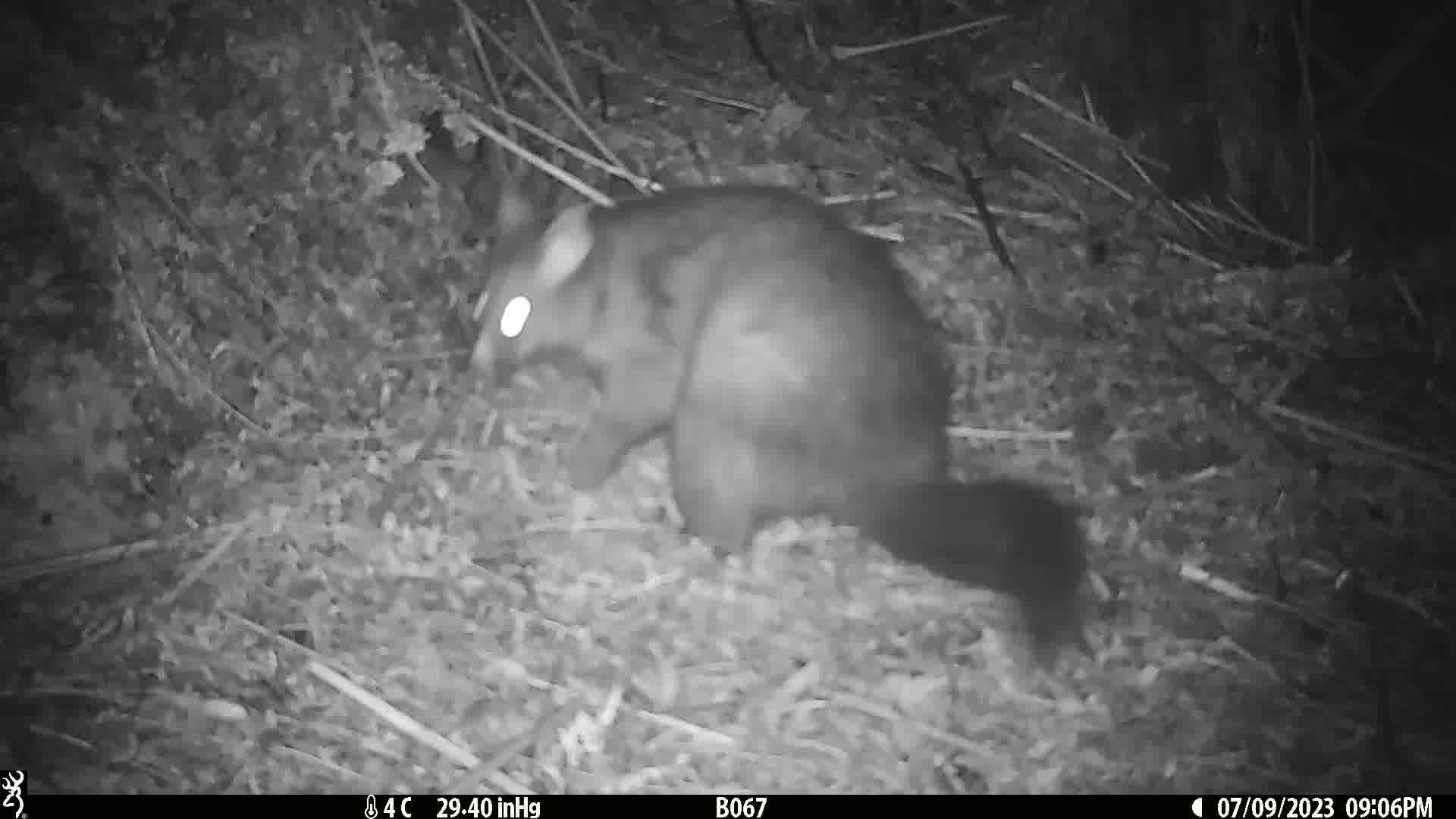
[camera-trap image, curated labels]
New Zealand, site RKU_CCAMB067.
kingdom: Animalia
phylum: Chordata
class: Mammalia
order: Diprotodontia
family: Phalangeridae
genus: Trichosurus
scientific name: Trichosurus vulpecula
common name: common brushtail possum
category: possum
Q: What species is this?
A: Possum (common brushtail possum) (Trichosurus vulpecula).